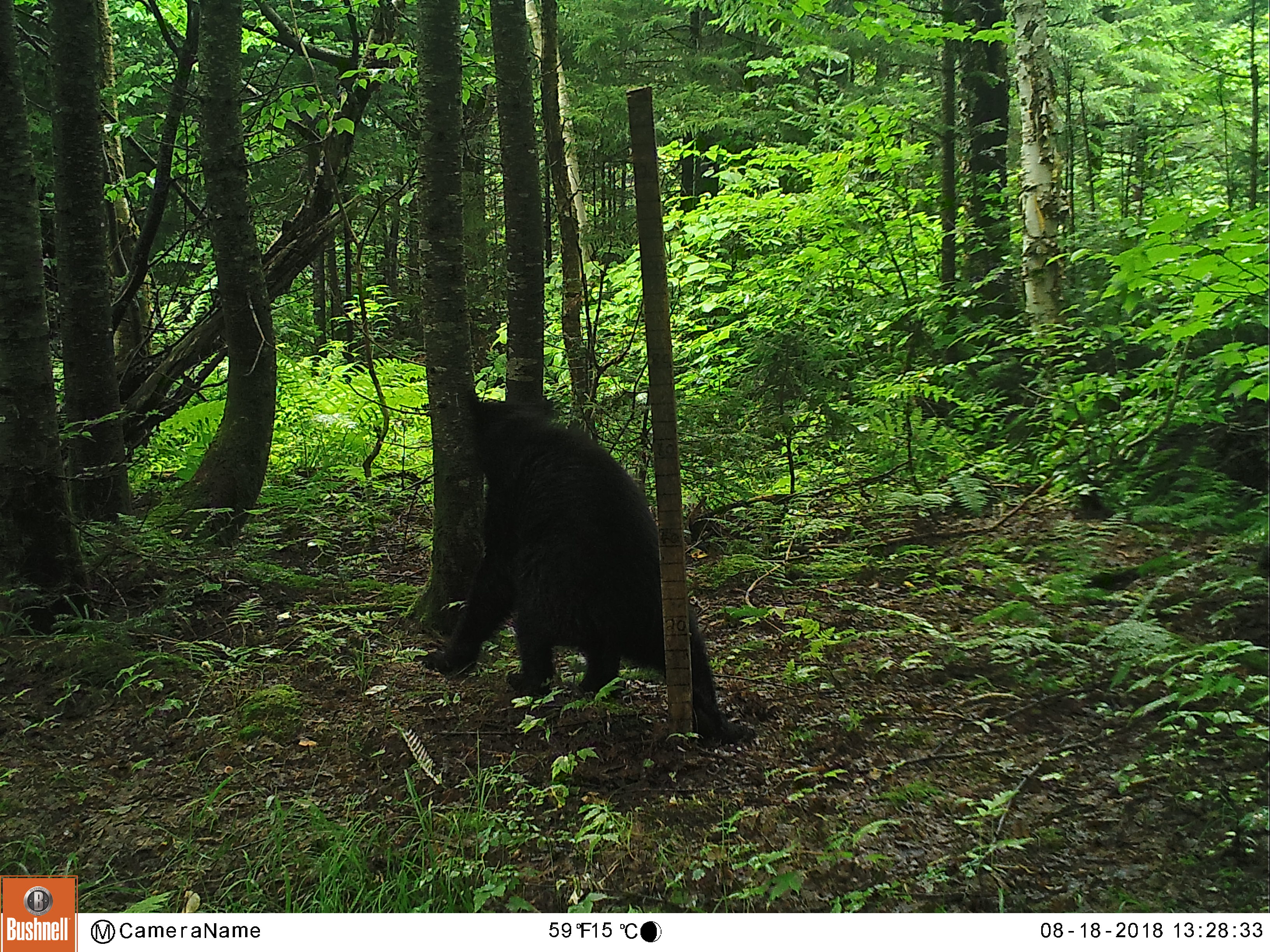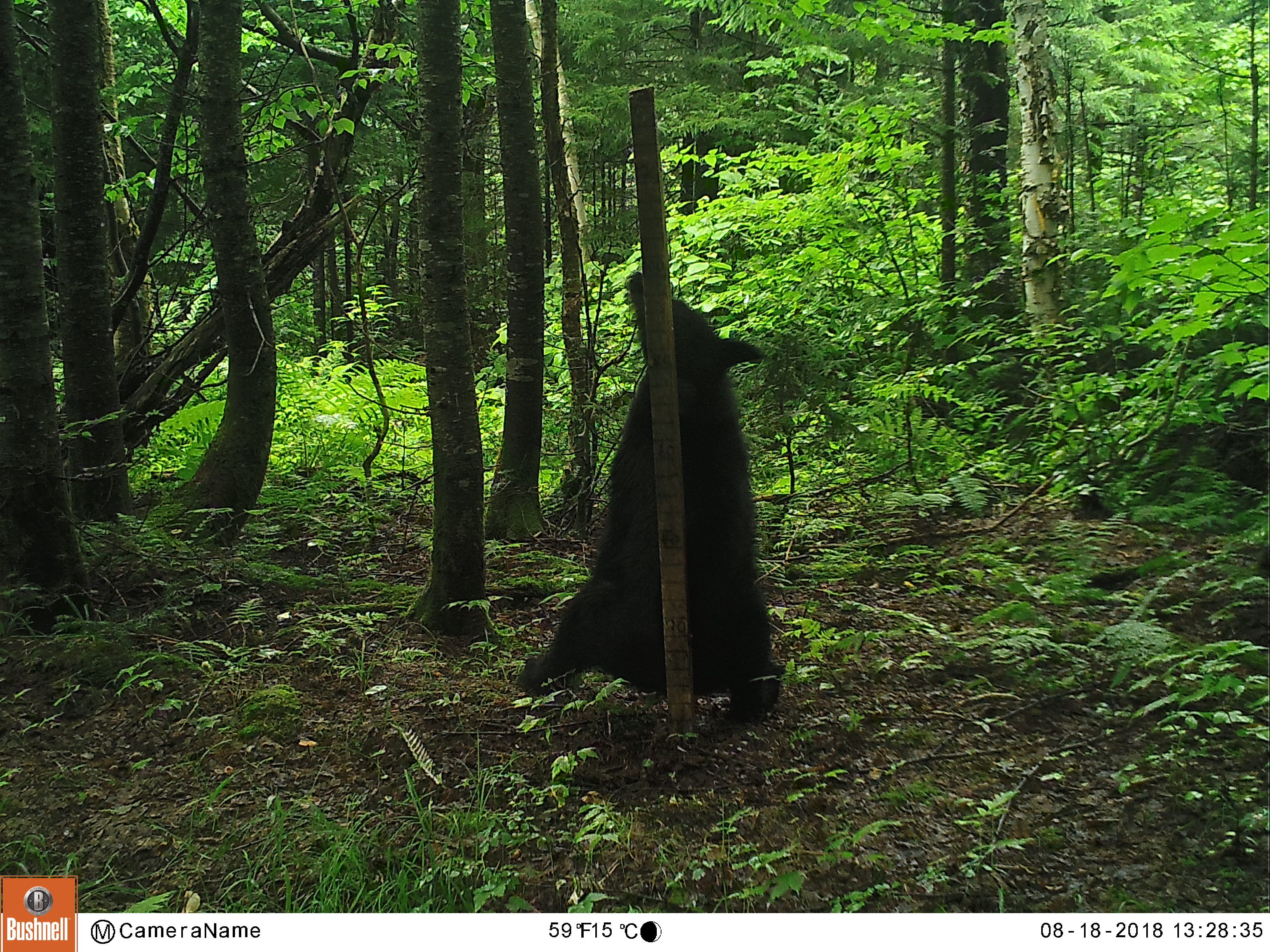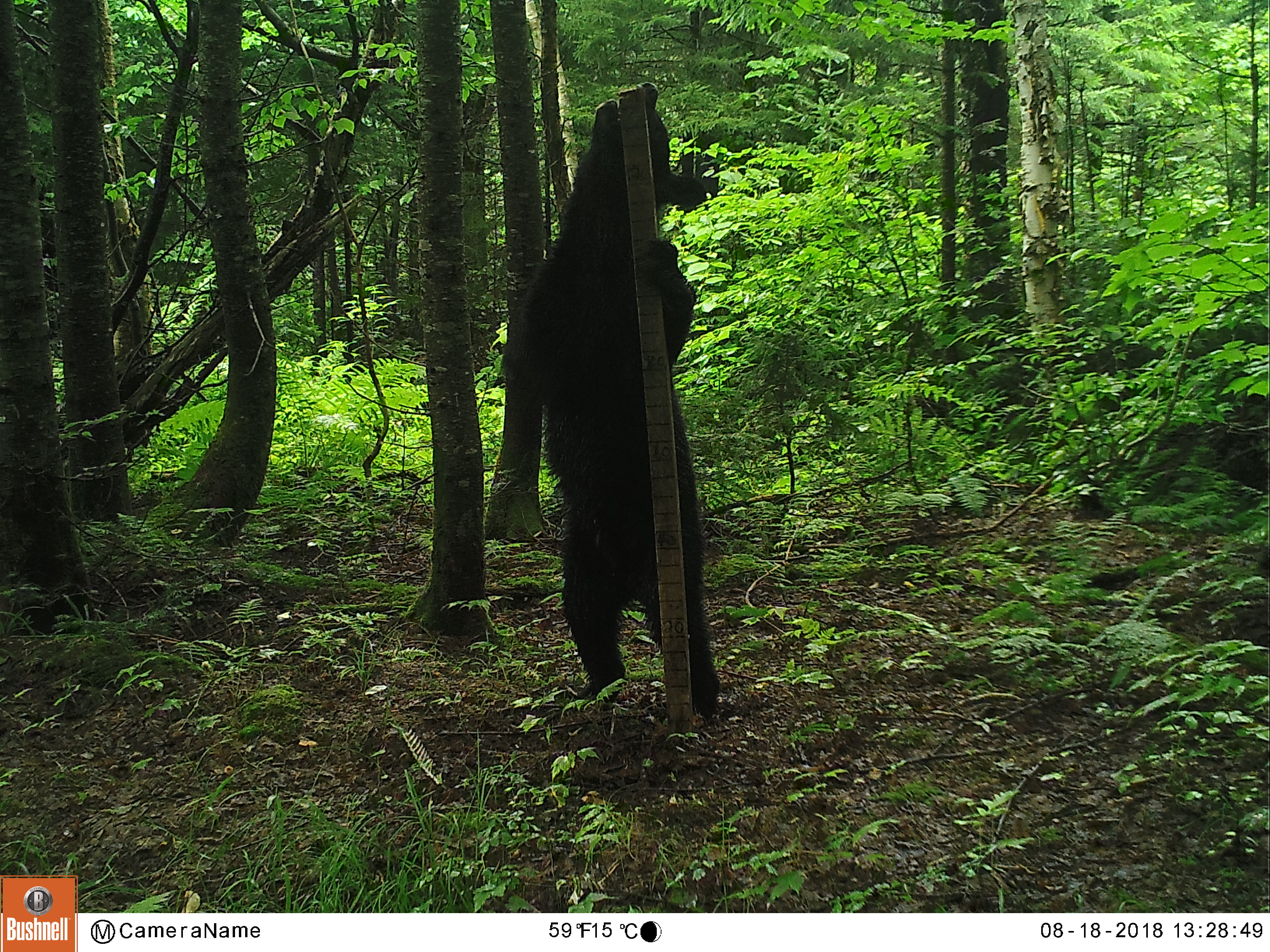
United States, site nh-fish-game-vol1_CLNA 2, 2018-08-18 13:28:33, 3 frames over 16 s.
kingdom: Animalia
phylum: Chordata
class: Mammalia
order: Carnivora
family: Ursidae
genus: Ursus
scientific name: Ursus americanus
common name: black bear